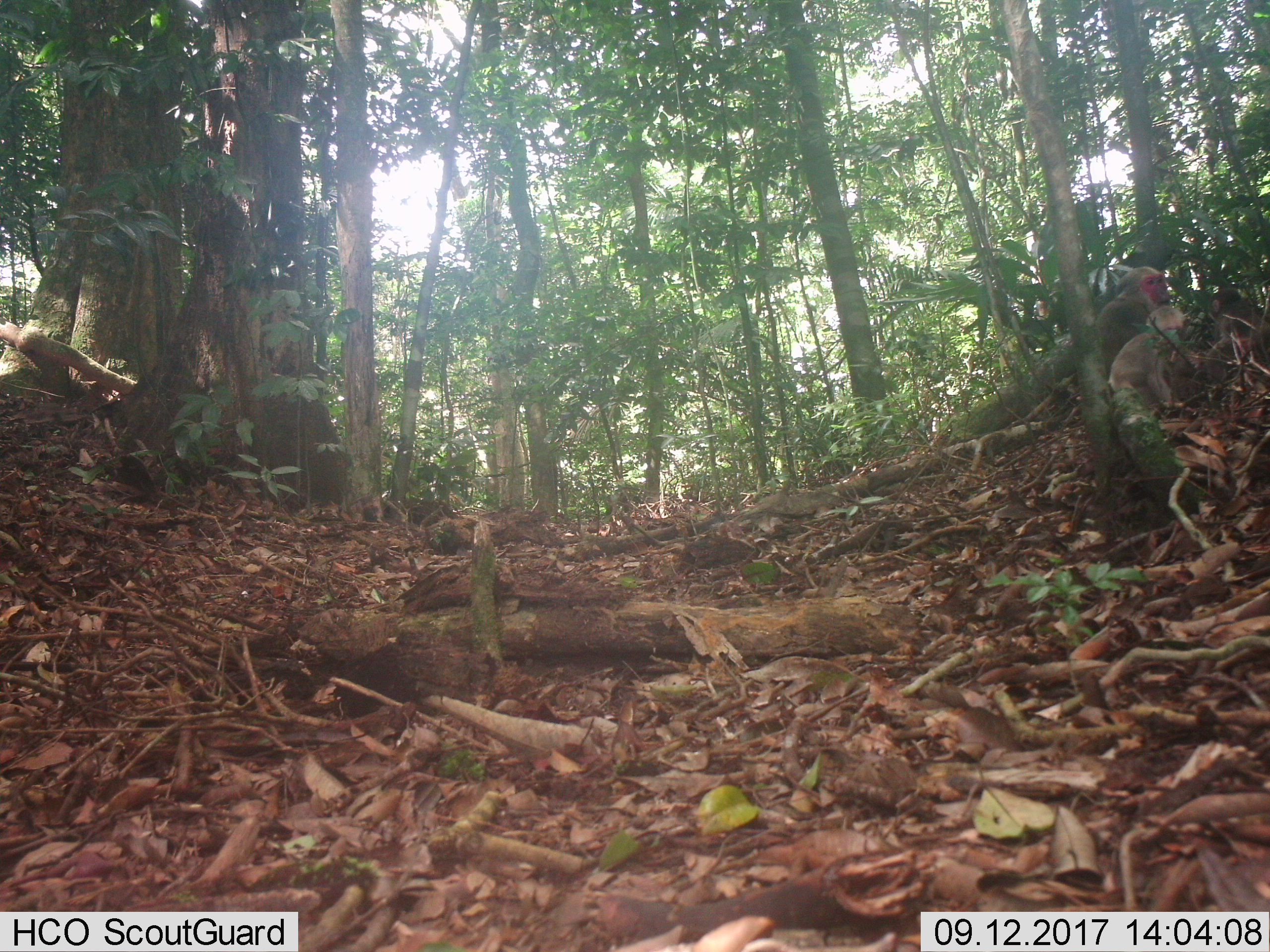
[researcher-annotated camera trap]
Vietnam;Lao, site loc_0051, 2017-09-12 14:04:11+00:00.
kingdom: Animalia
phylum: Chordata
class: Mammalia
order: Primates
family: Cercopithecidae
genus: Macaca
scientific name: Macaca arctoides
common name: stump-tailed macaque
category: stump tailed macaque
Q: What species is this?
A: Stump tailed macaque (stump-tailed macaque) (Macaca arctoides).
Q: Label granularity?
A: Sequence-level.